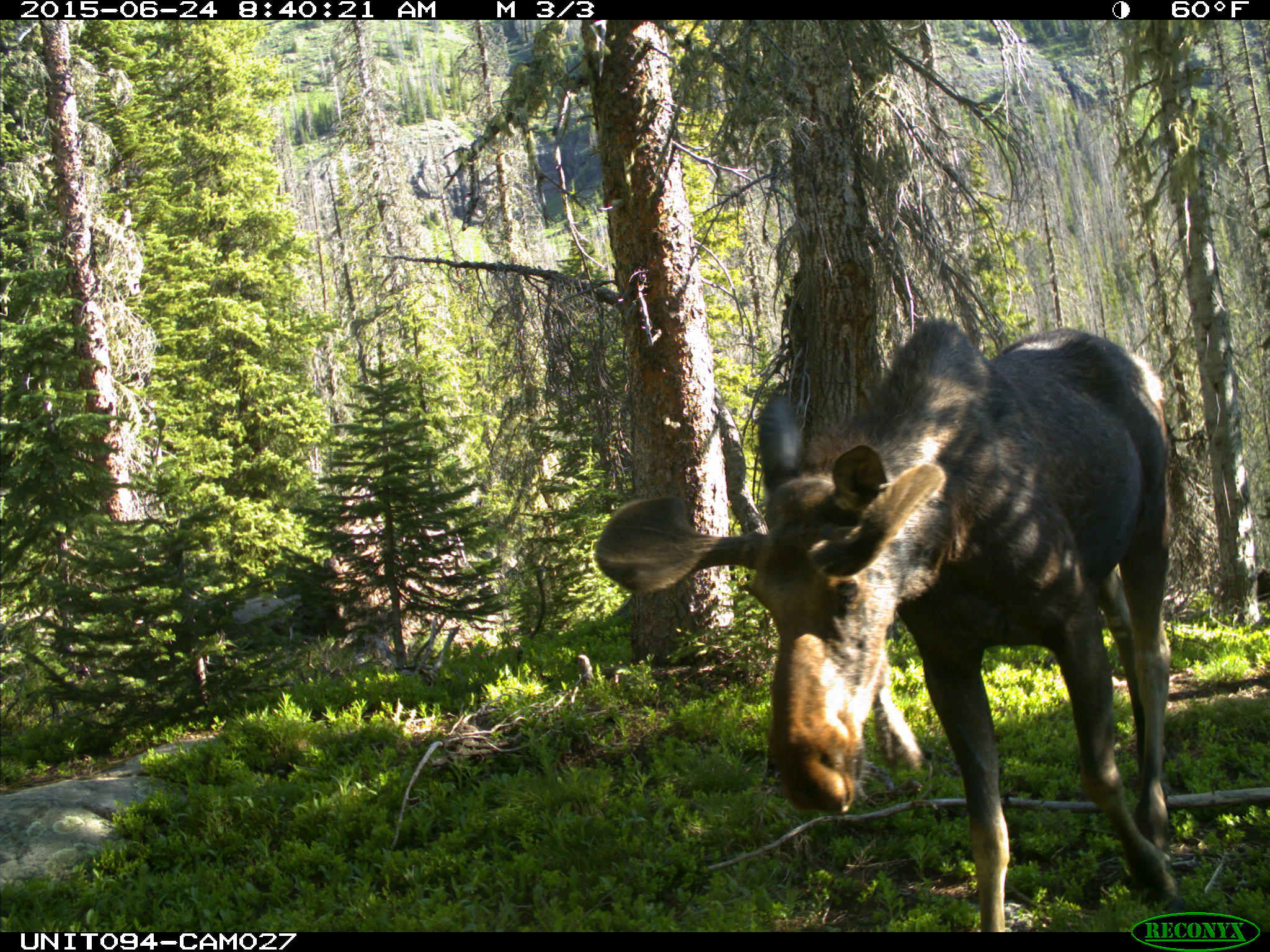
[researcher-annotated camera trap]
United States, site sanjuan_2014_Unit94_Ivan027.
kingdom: Animalia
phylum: Chordata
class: Mammalia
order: Artiodactyla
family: Cervidae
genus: Alces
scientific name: Alces alces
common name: moose